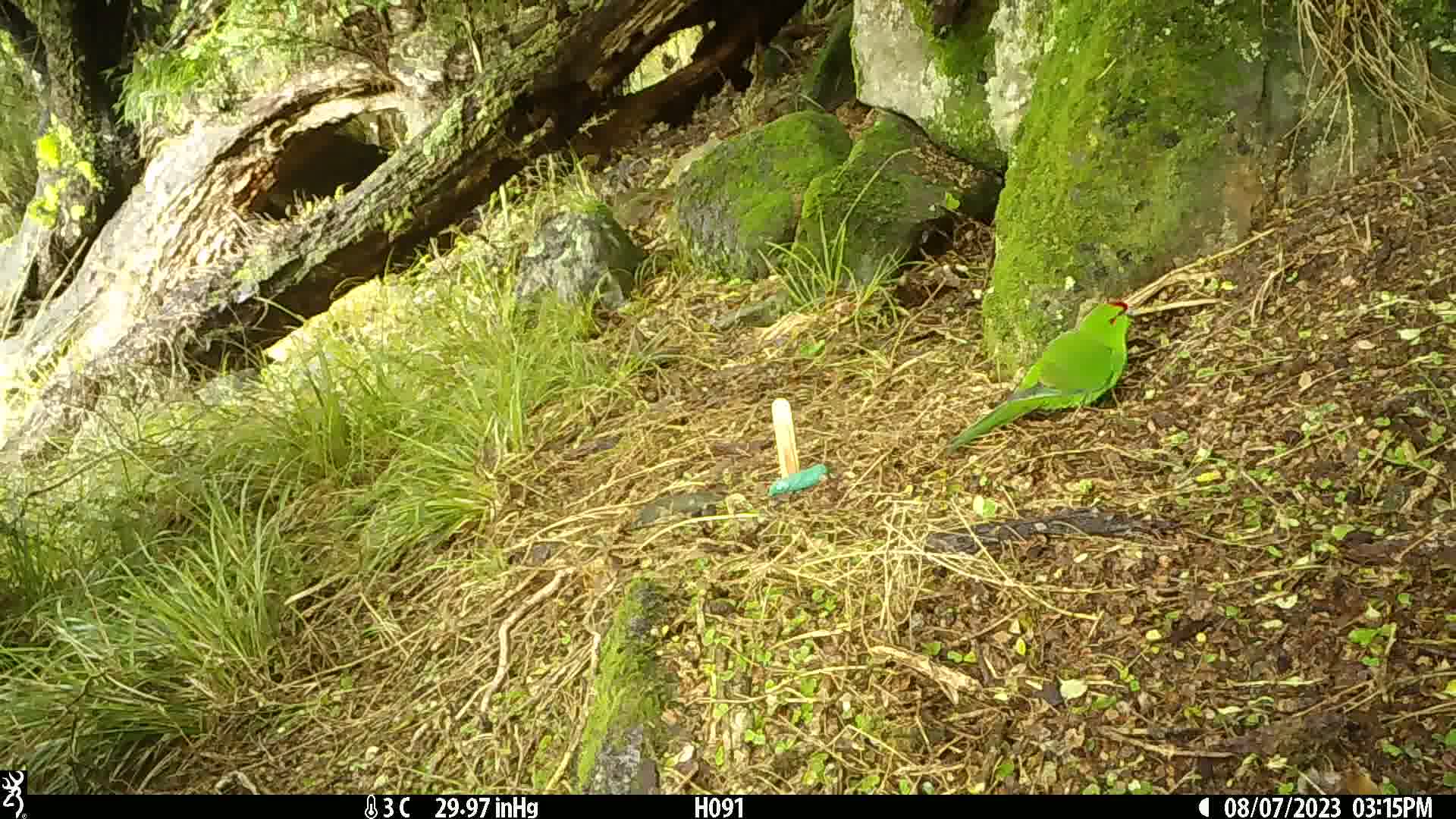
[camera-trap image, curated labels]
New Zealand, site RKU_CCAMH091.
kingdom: Animalia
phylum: Chordata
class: Aves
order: Psittaciformes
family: Psittaculidae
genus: Cyanoramphus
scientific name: Cyanoramphus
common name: parakeet